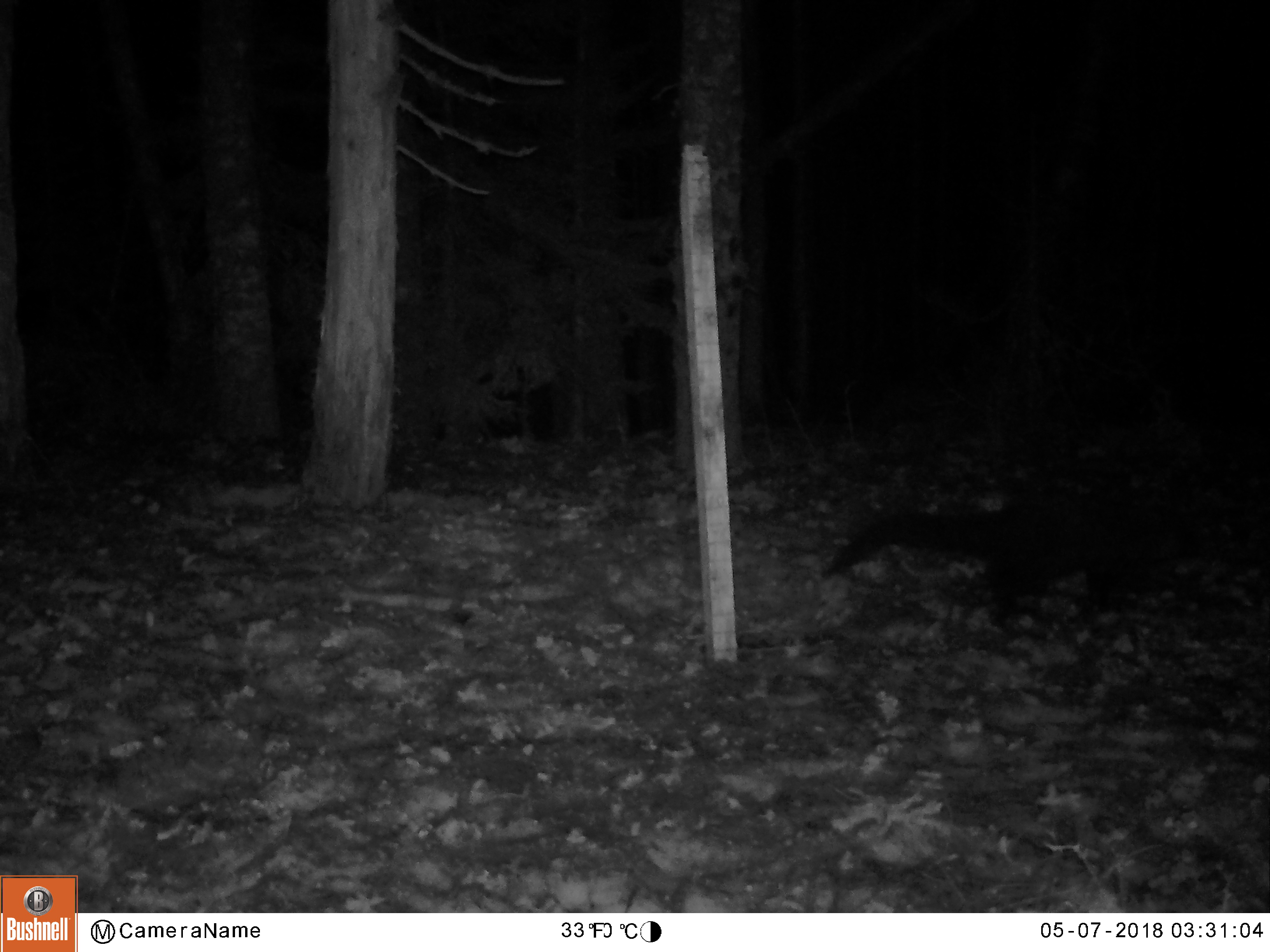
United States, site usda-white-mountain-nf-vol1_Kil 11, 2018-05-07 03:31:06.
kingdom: Animalia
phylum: Chordata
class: Mammalia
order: Carnivora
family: Mustelidae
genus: Pekania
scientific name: Pekania pennanti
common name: fisher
Fisher (Pekania pennanti).